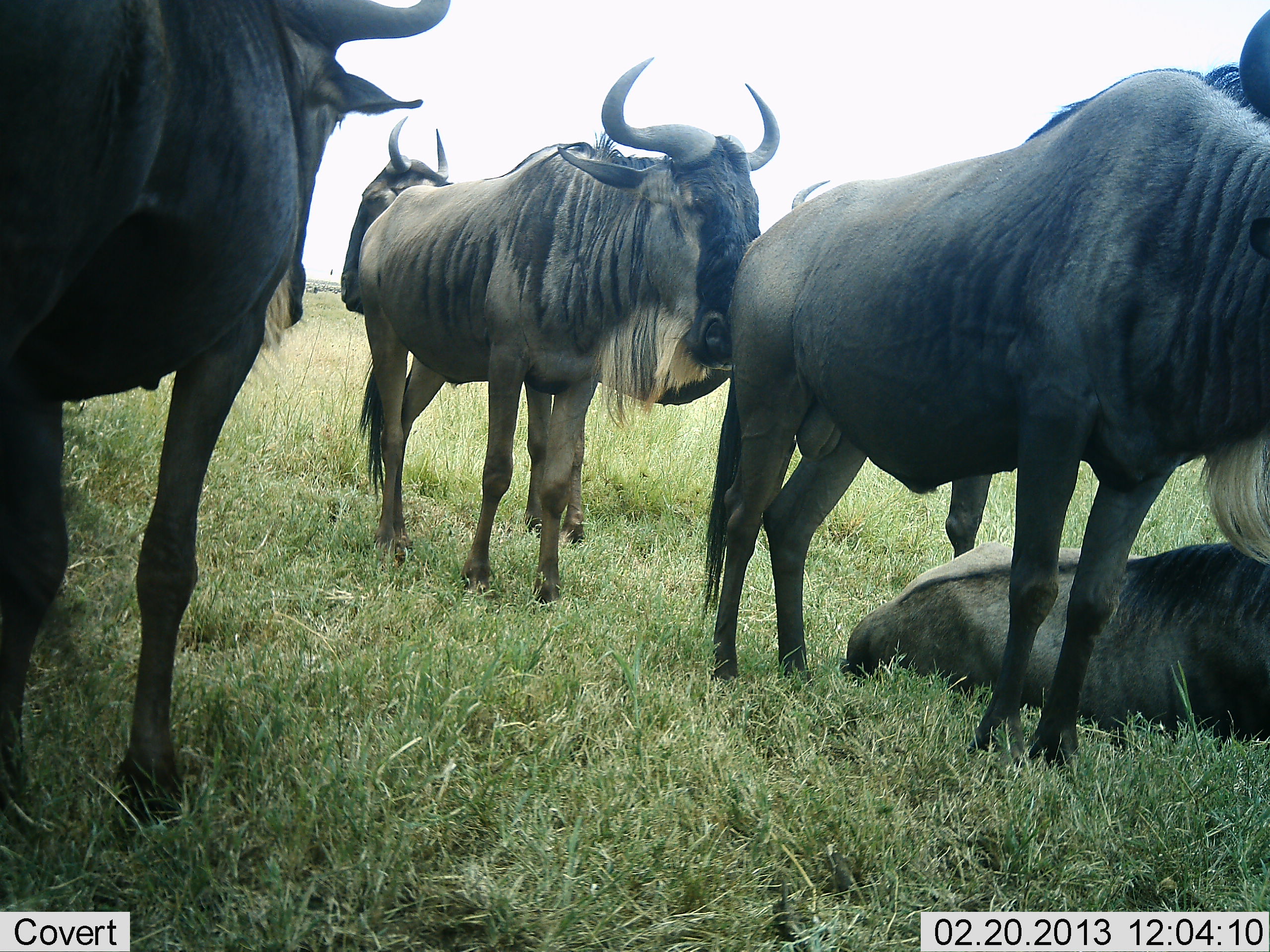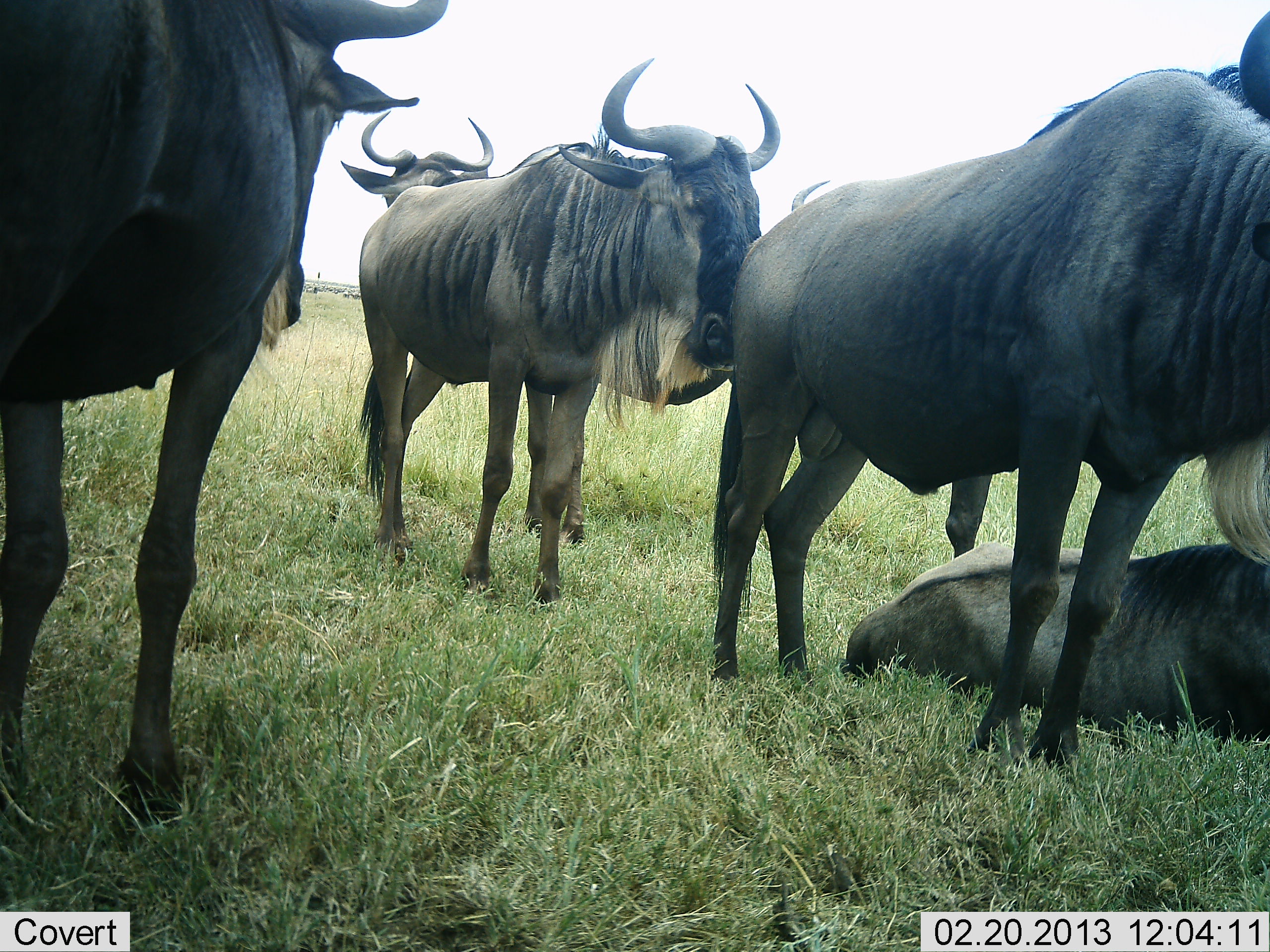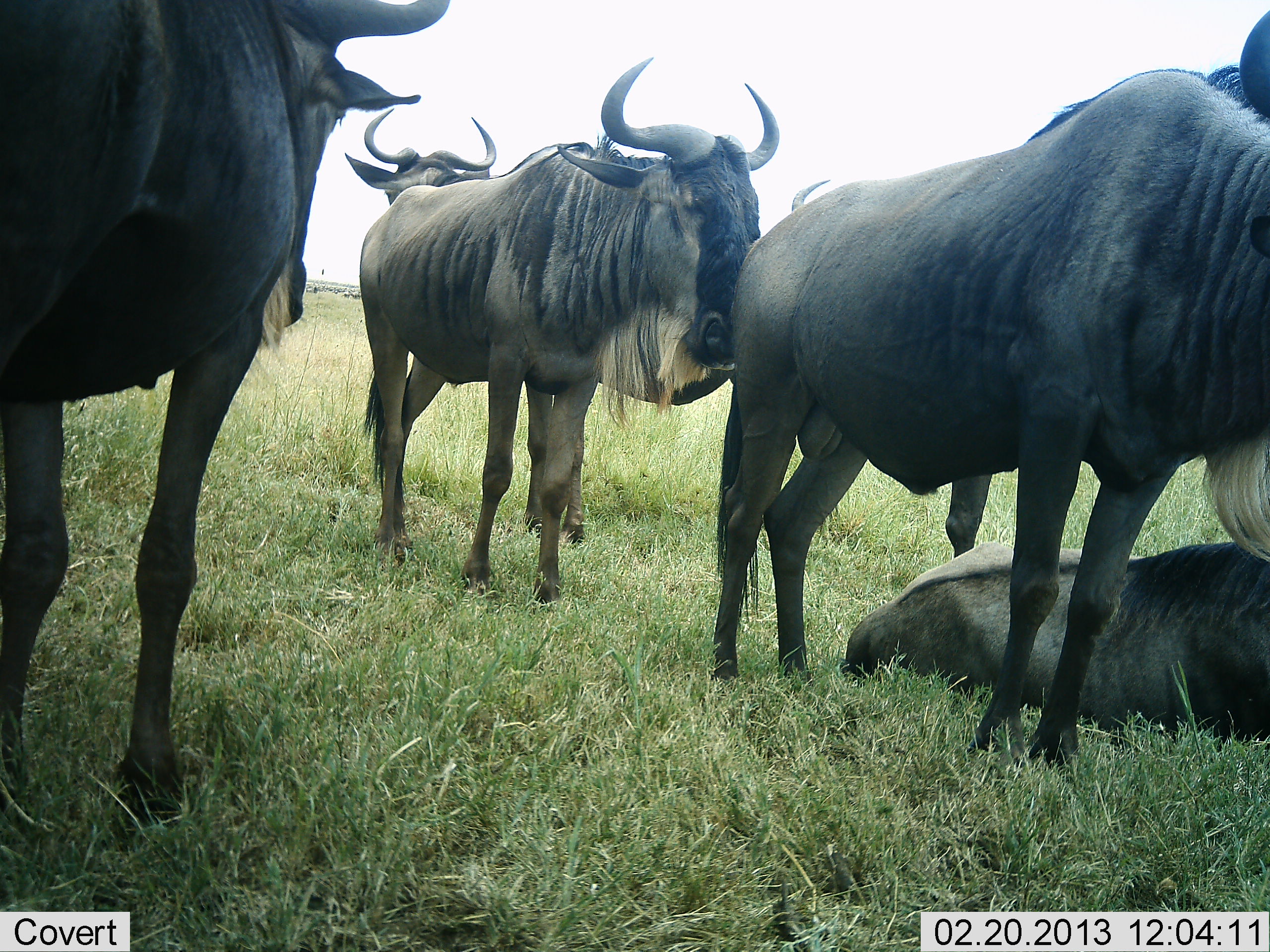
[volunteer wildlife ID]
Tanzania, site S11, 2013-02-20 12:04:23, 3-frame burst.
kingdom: Animalia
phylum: Chordata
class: Mammalia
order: Artiodactyla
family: Bovidae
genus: Connochaetes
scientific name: Connochaetes taurinus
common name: blue wildebeest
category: wildebeest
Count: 6.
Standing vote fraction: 86%.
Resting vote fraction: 86%.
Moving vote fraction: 0%.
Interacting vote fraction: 9%.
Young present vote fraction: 0%.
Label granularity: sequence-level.